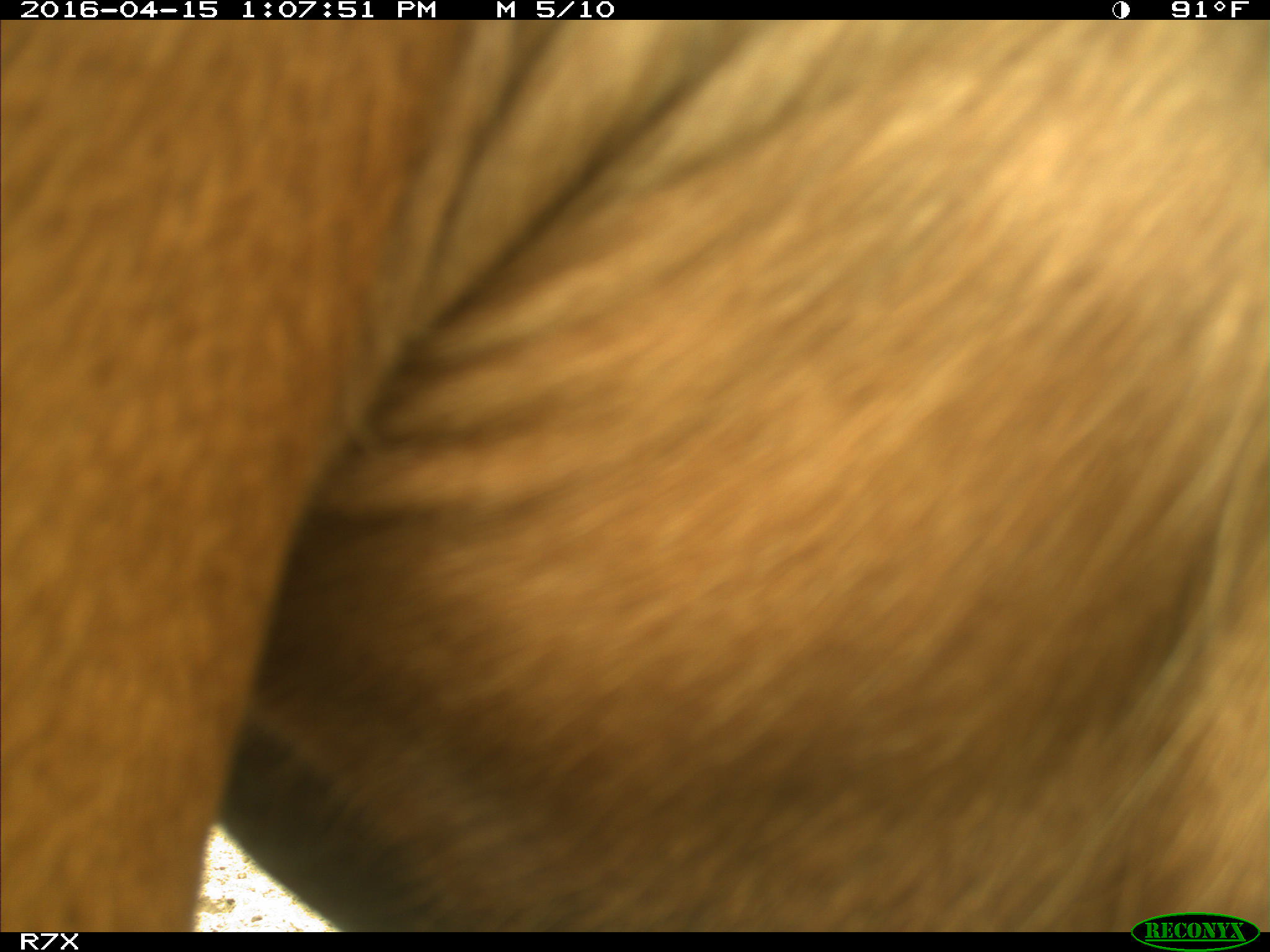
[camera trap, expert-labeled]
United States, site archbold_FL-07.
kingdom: Animalia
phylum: Chordata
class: Mammalia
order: Artiodactyla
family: Bovidae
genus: Bos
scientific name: Bos taurus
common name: domestic cow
Bos taurus (domestic cow).